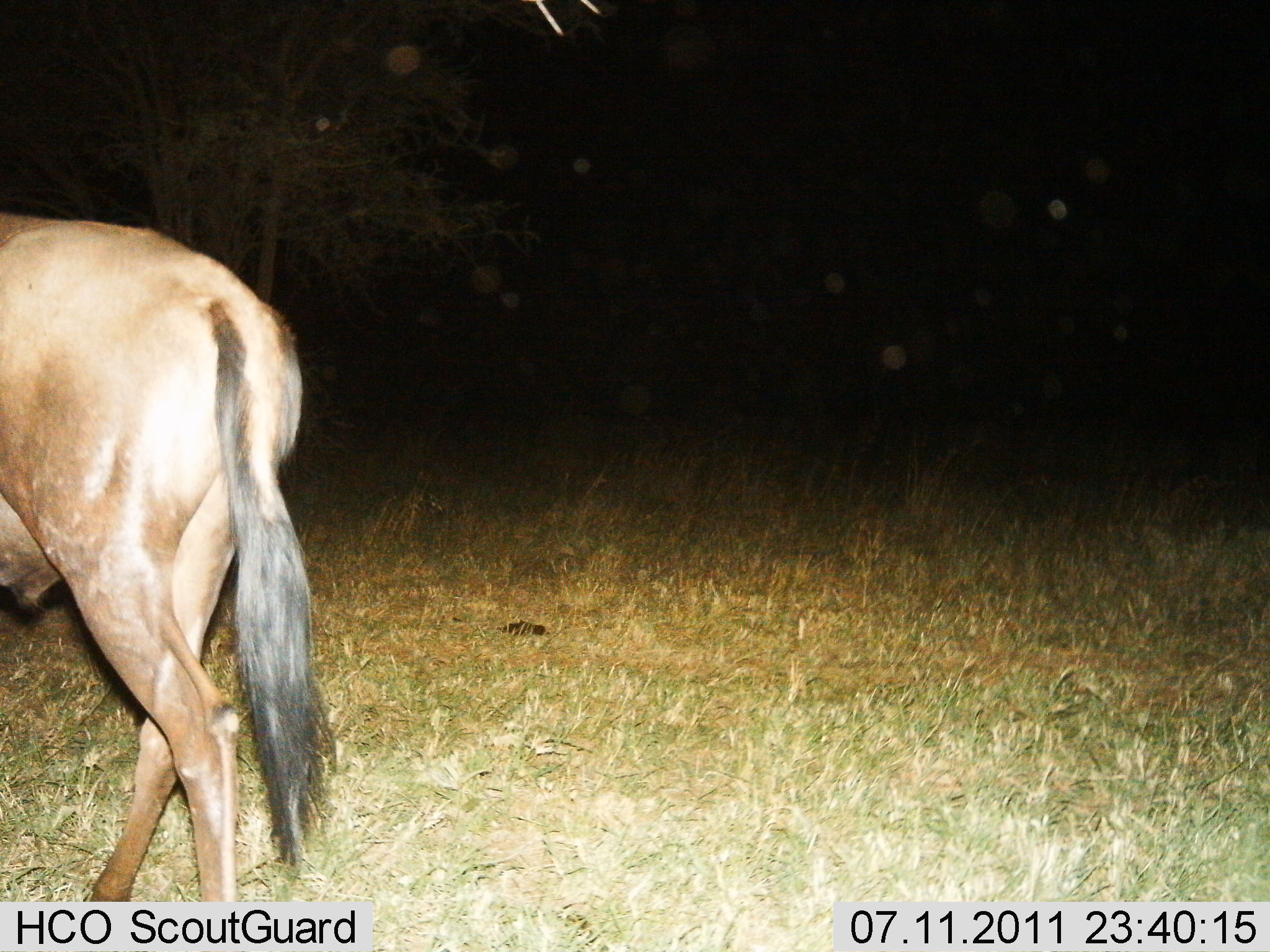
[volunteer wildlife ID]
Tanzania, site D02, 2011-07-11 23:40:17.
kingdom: Animalia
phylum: Chordata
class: Mammalia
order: Artiodactyla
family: Bovidae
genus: Connochaetes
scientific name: Connochaetes taurinus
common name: blue wildebeest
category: wildebeest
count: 1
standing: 55%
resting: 0%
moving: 45%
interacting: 0%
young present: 0%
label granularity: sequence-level